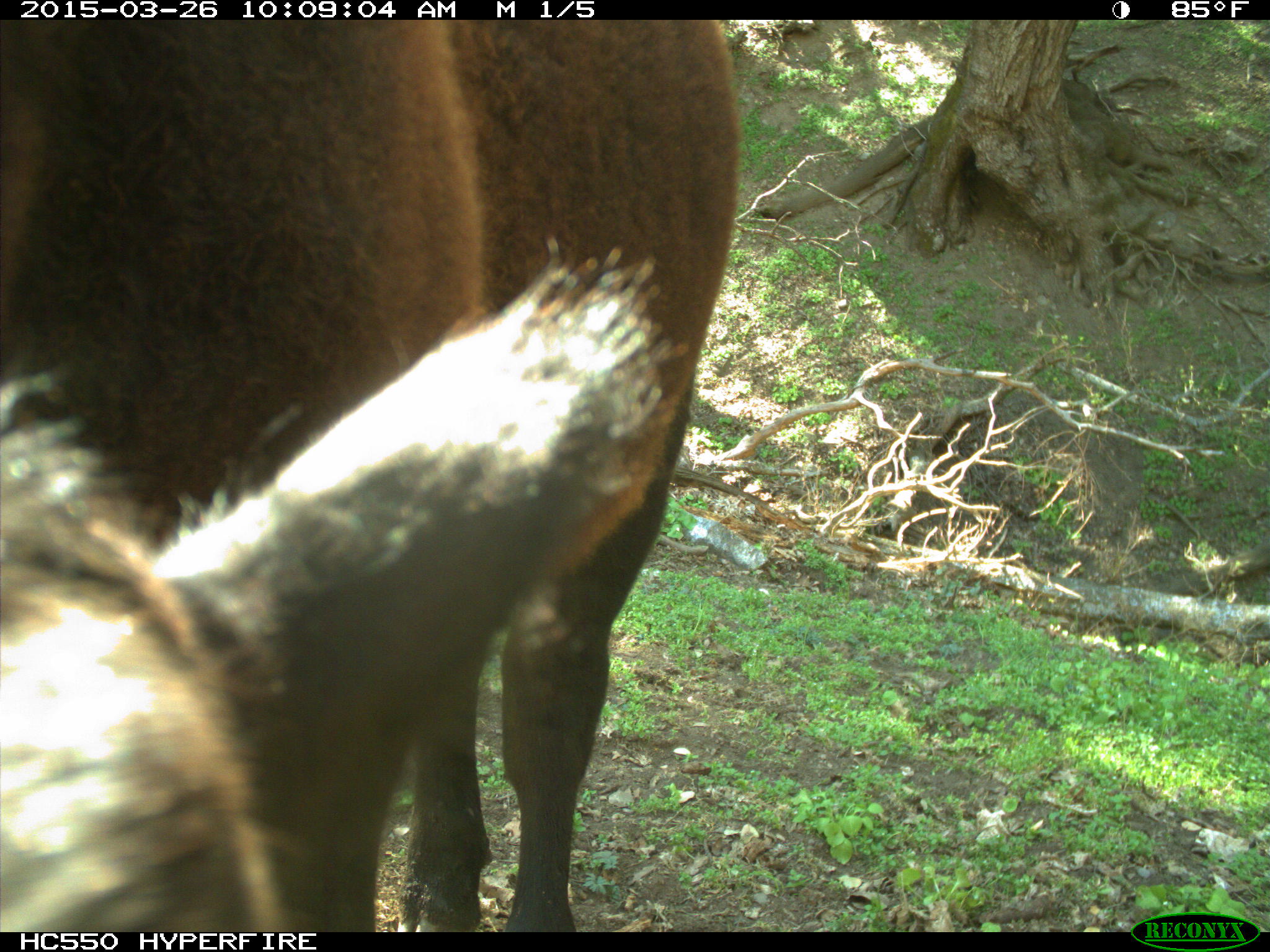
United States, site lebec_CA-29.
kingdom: Animalia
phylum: Chordata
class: Mammalia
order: Artiodactyla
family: Bovidae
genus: Bos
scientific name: Bos taurus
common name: domestic cow